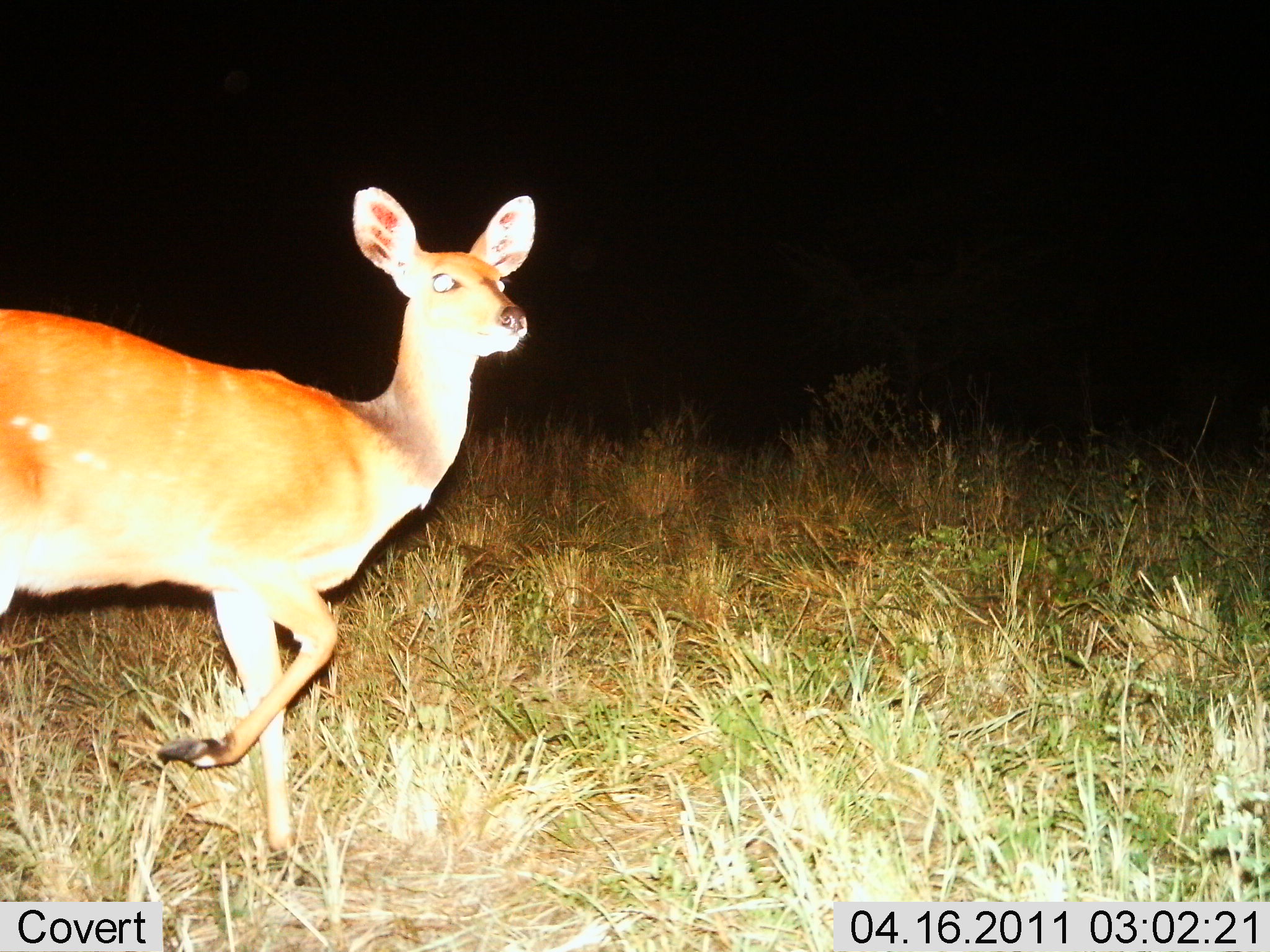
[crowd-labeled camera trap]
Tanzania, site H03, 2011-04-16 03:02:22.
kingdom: Animalia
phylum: Chordata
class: Mammalia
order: Artiodactyla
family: Bovidae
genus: Redunca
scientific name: Redunca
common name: reedbuck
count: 1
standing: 20%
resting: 0%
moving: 80%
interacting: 0%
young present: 0%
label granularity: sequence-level